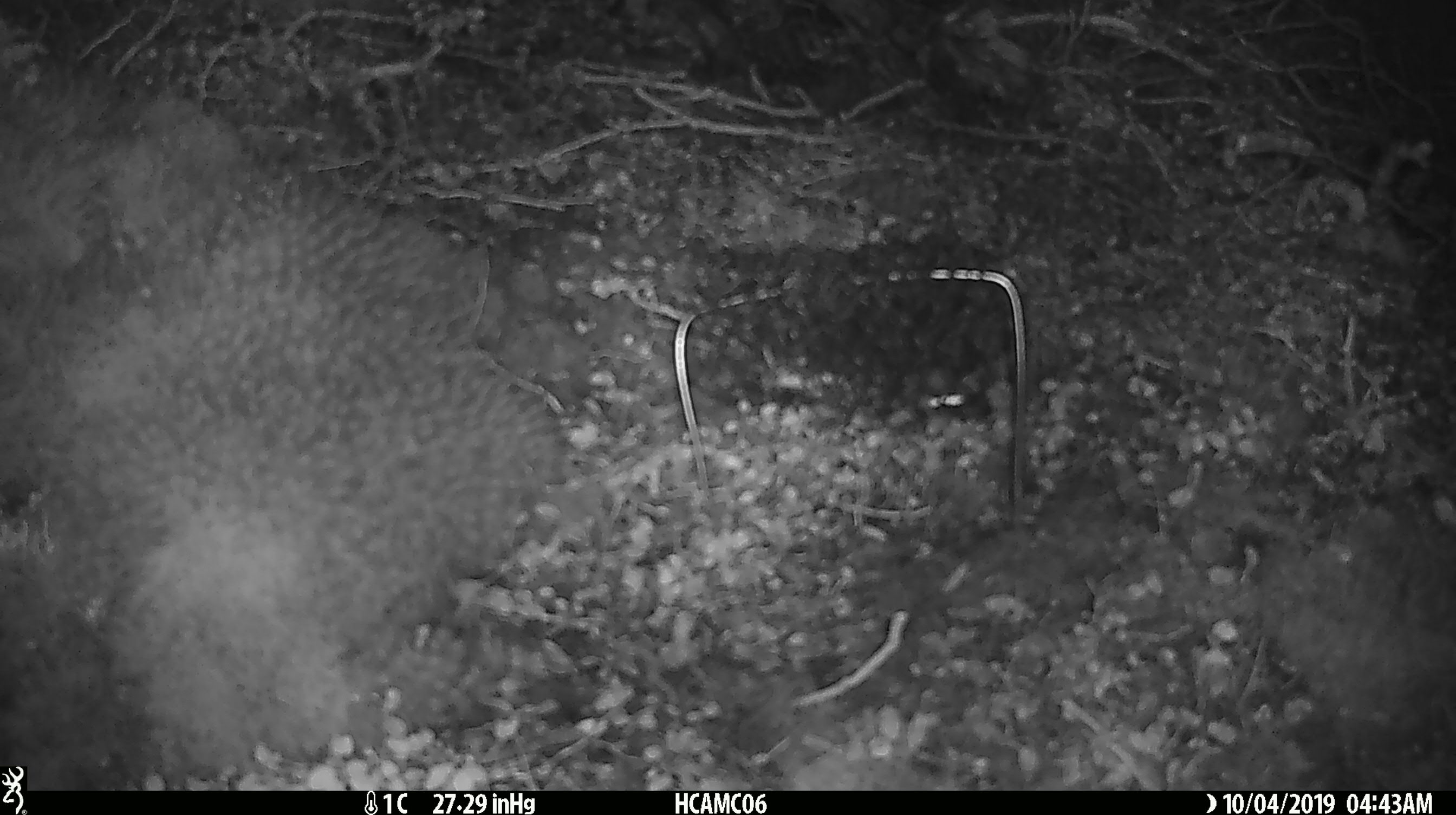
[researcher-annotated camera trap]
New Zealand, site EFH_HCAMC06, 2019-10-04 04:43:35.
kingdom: Animalia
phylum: Chordata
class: Mammalia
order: Rodentia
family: Muridae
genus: Mus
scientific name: Mus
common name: mouse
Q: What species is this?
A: Mouse (Mus).